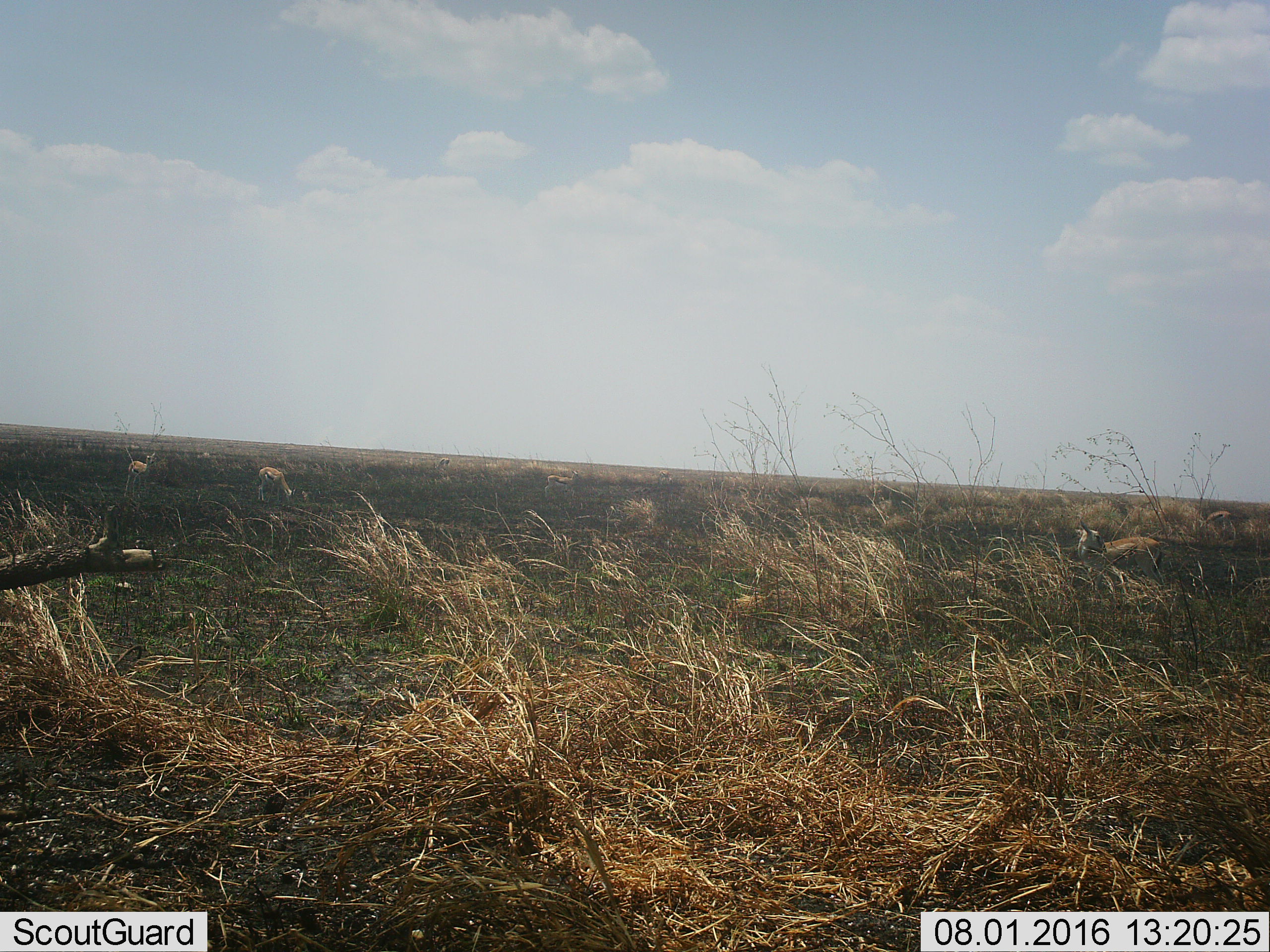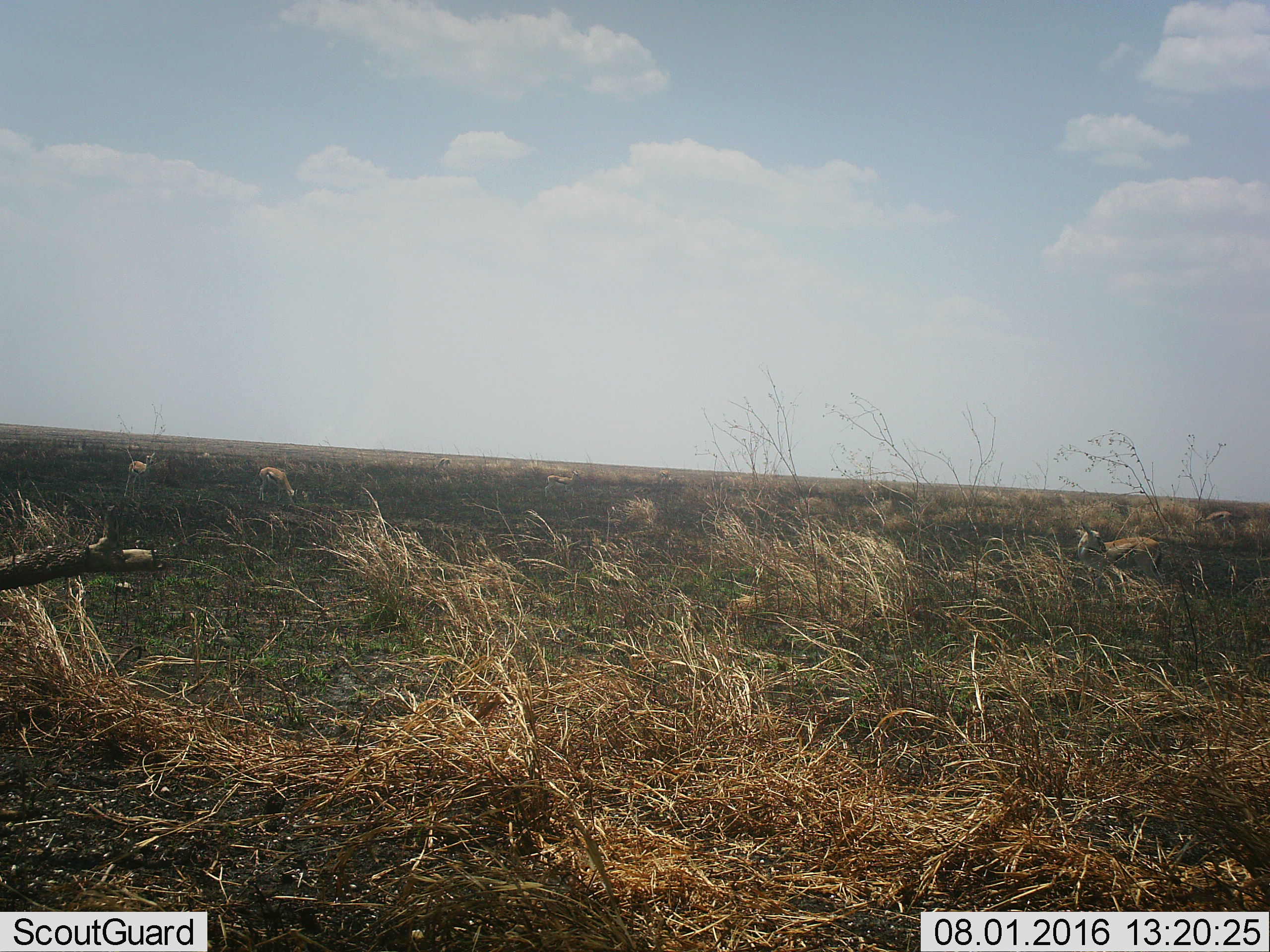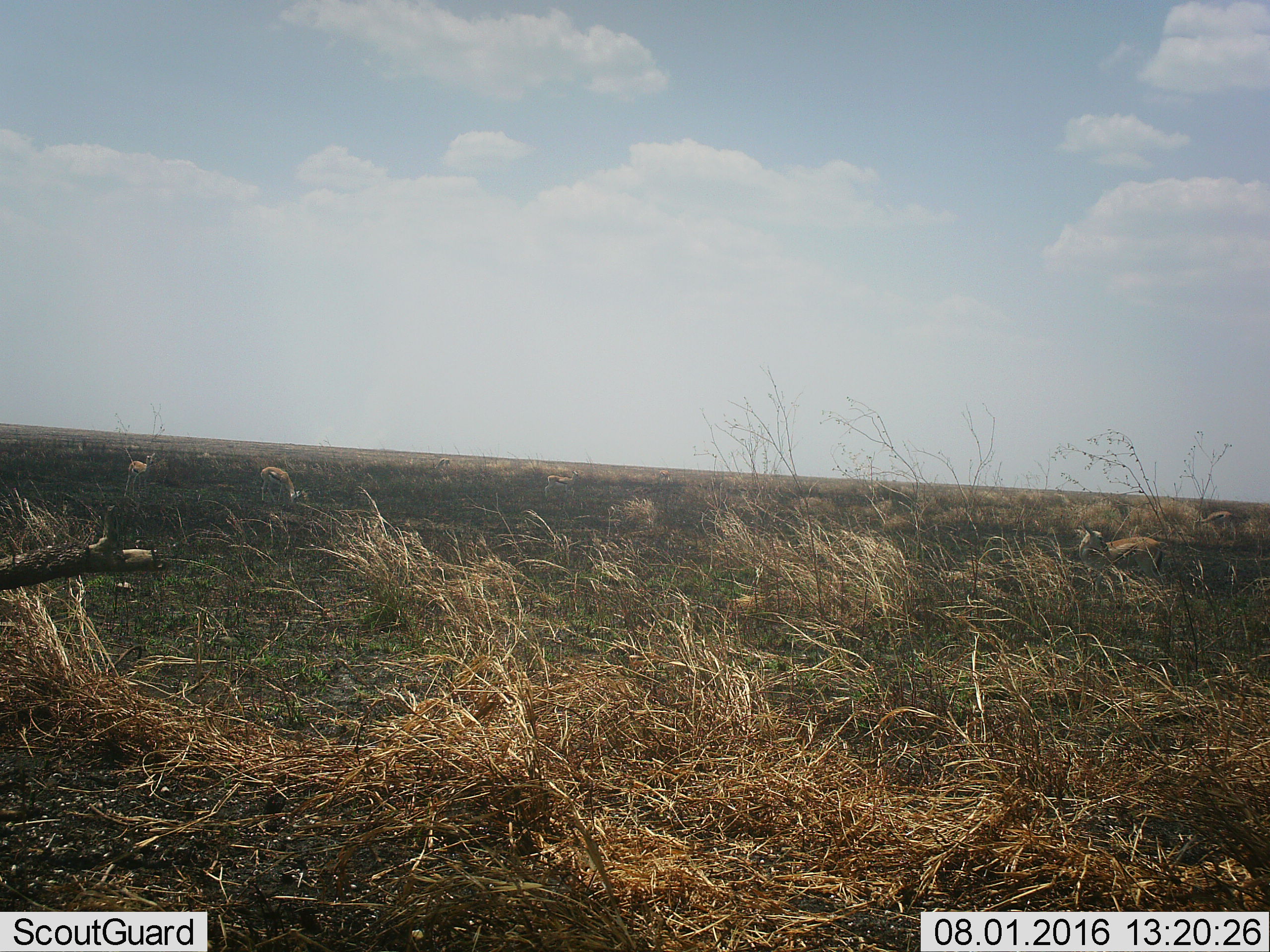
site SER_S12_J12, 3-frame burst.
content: unidentified animal